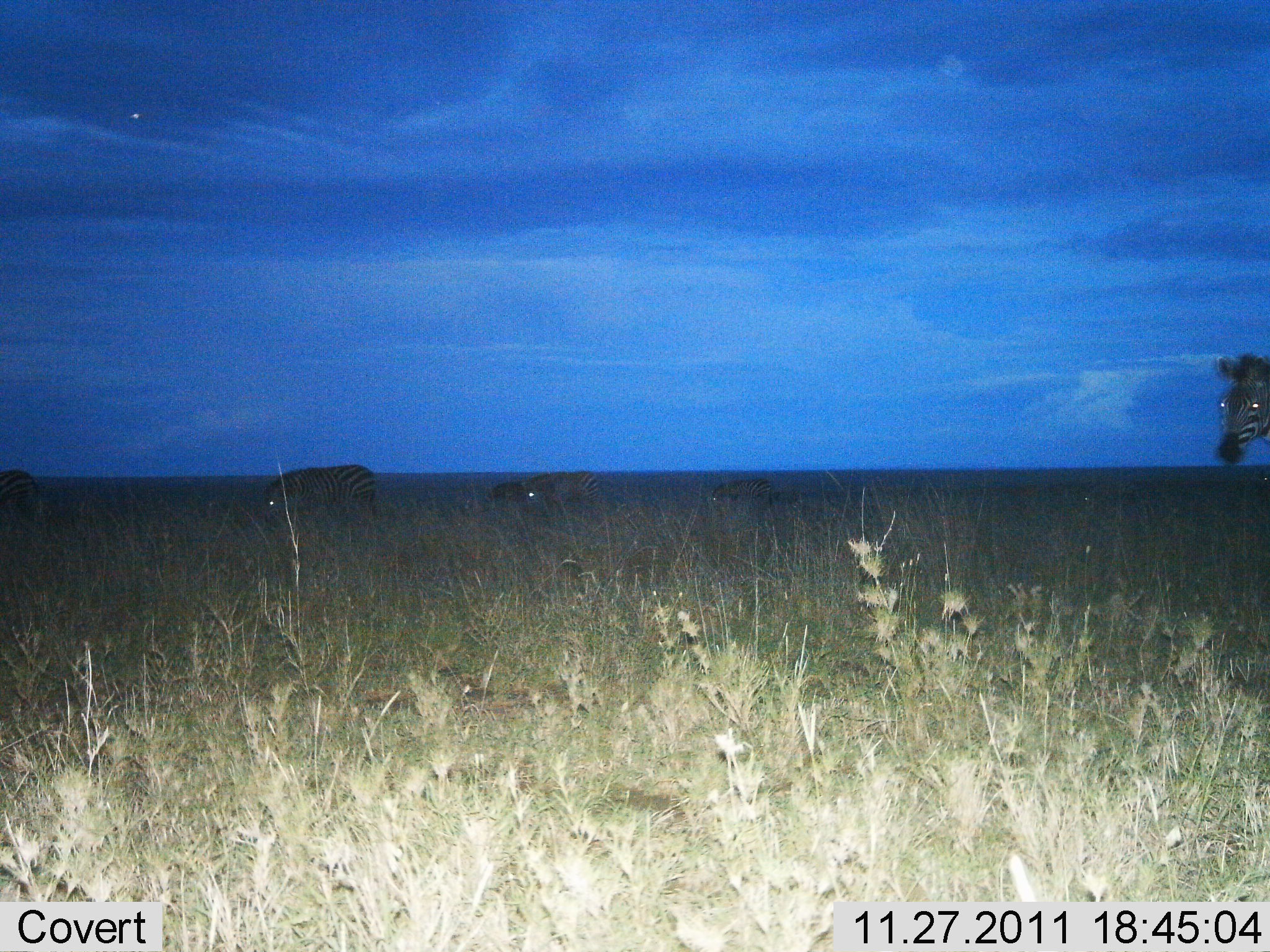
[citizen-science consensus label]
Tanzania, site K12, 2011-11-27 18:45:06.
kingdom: Animalia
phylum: Chordata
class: Mammalia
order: Perissodactyla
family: Equidae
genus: Equus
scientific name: Equus quagga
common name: plains zebra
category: zebra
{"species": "zebra (plains zebra) (Equus quagga)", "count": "5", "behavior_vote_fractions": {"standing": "56%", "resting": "0%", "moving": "38%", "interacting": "0%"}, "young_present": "0%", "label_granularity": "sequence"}